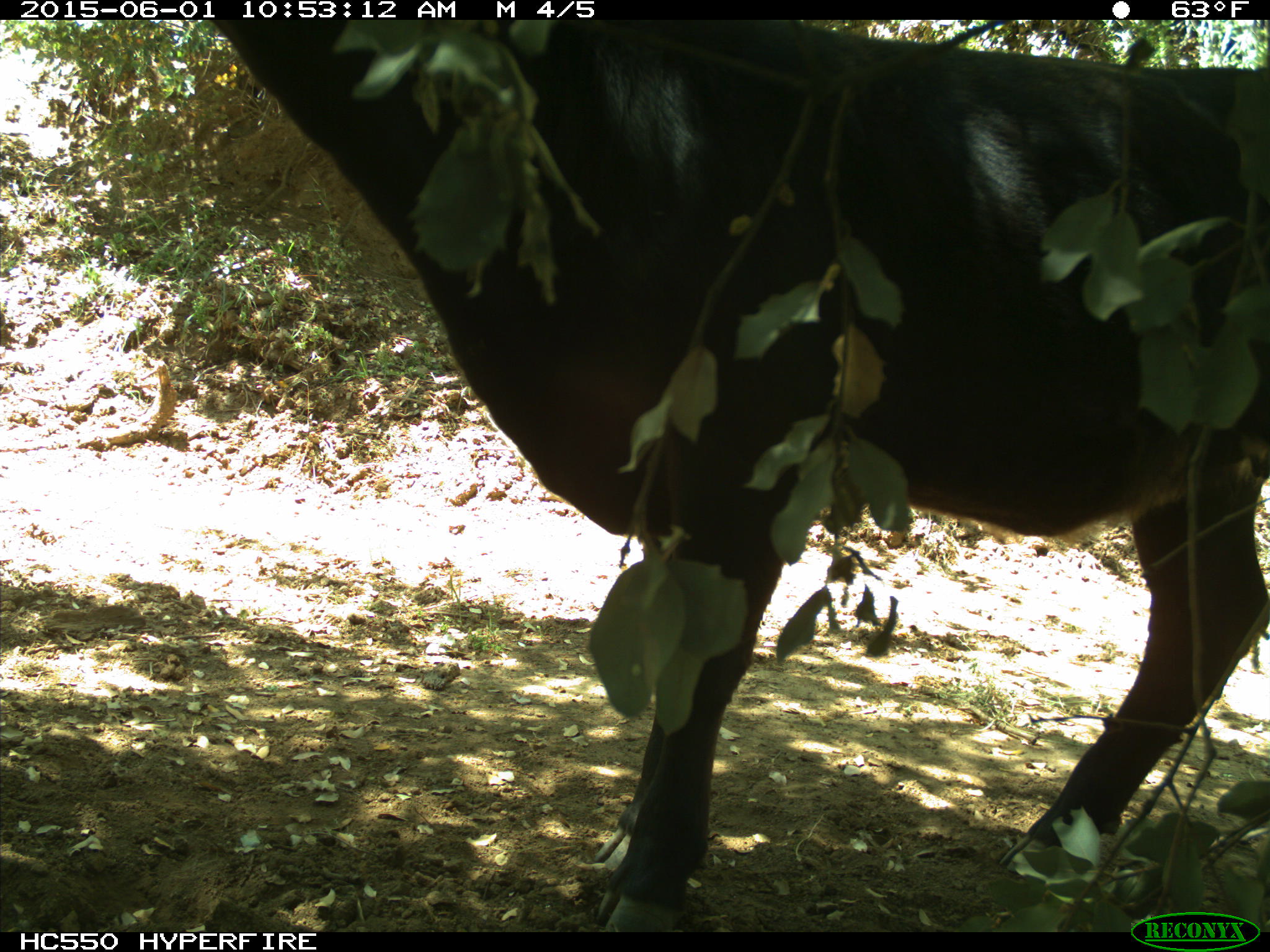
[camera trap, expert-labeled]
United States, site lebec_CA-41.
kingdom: Animalia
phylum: Chordata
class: Mammalia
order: Artiodactyla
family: Bovidae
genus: Bos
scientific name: Bos taurus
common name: domestic cow